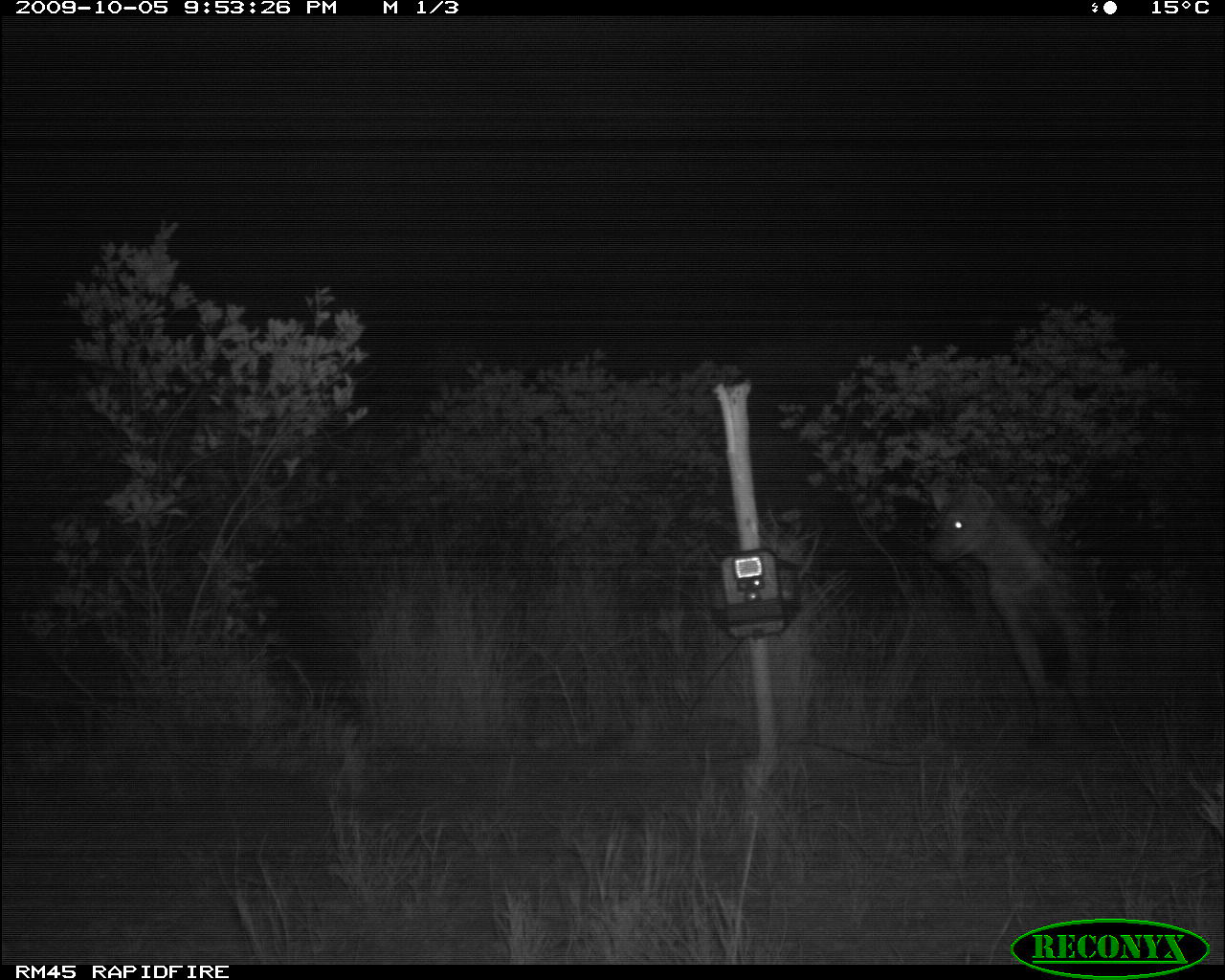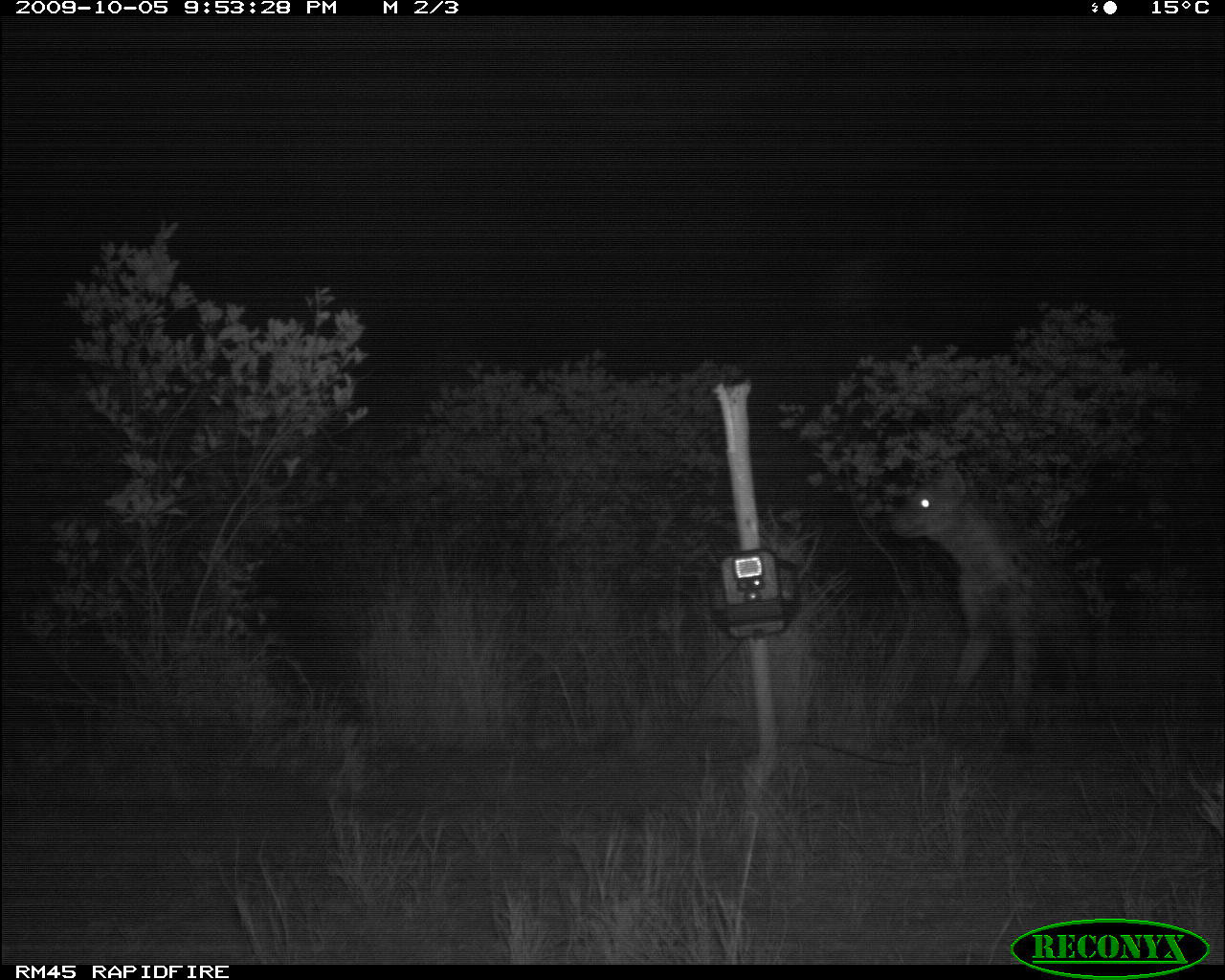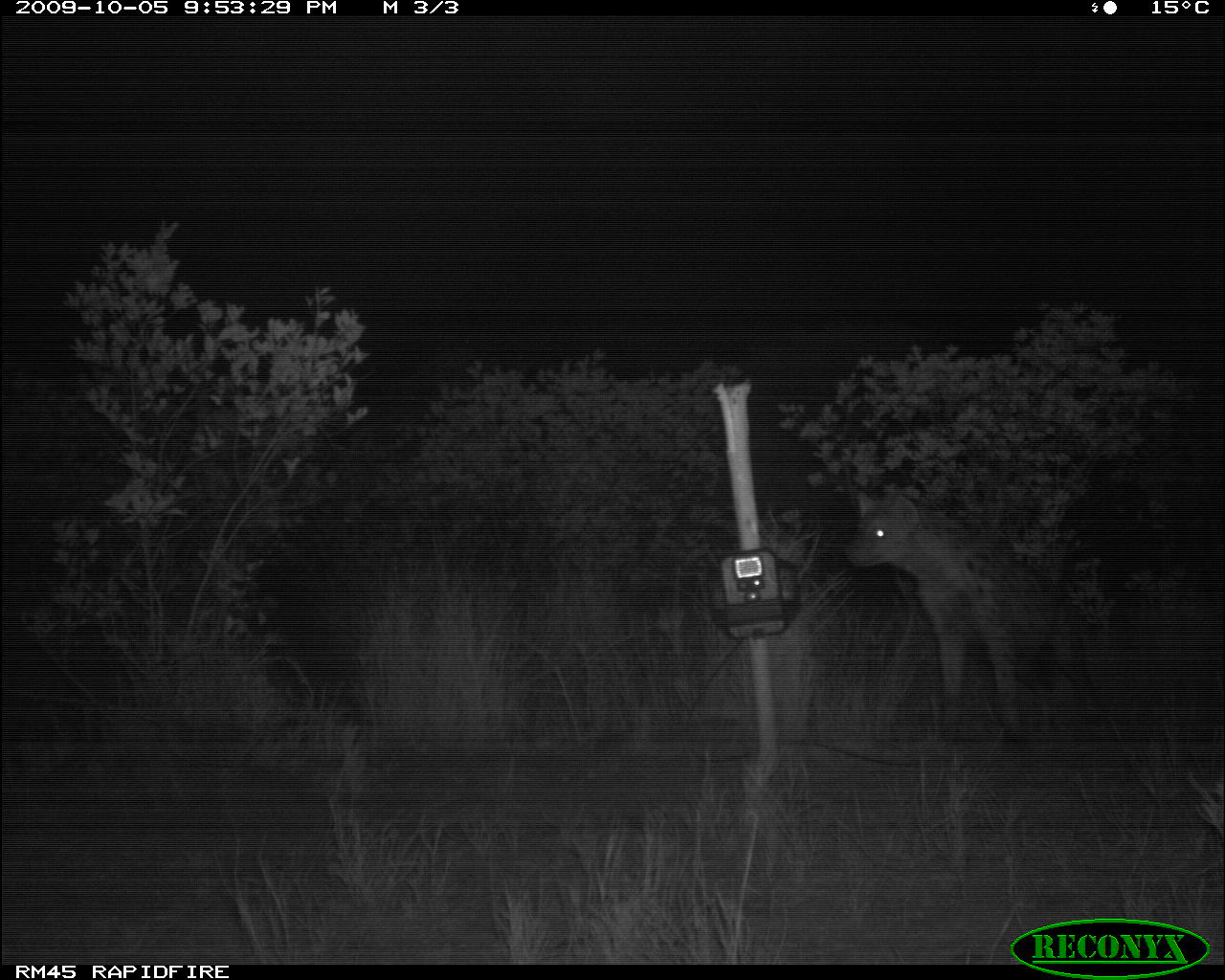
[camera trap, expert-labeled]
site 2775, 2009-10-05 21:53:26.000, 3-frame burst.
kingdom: Animalia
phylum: Chordata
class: Mammalia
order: Carnivora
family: Hyaenidae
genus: Crocuta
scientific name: Crocuta crocuta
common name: spotted hyena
Crocuta crocuta (spotted hyena), count 1.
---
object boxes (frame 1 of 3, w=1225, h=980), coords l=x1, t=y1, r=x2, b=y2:
crocuta crocuta: l=920, t=471, r=1104, b=742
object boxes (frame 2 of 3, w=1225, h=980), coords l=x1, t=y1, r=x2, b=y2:
crocuta crocuta: l=888, t=466, r=1101, b=750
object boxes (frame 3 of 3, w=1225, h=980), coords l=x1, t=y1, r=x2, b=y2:
crocuta crocuta: l=845, t=493, r=1111, b=750